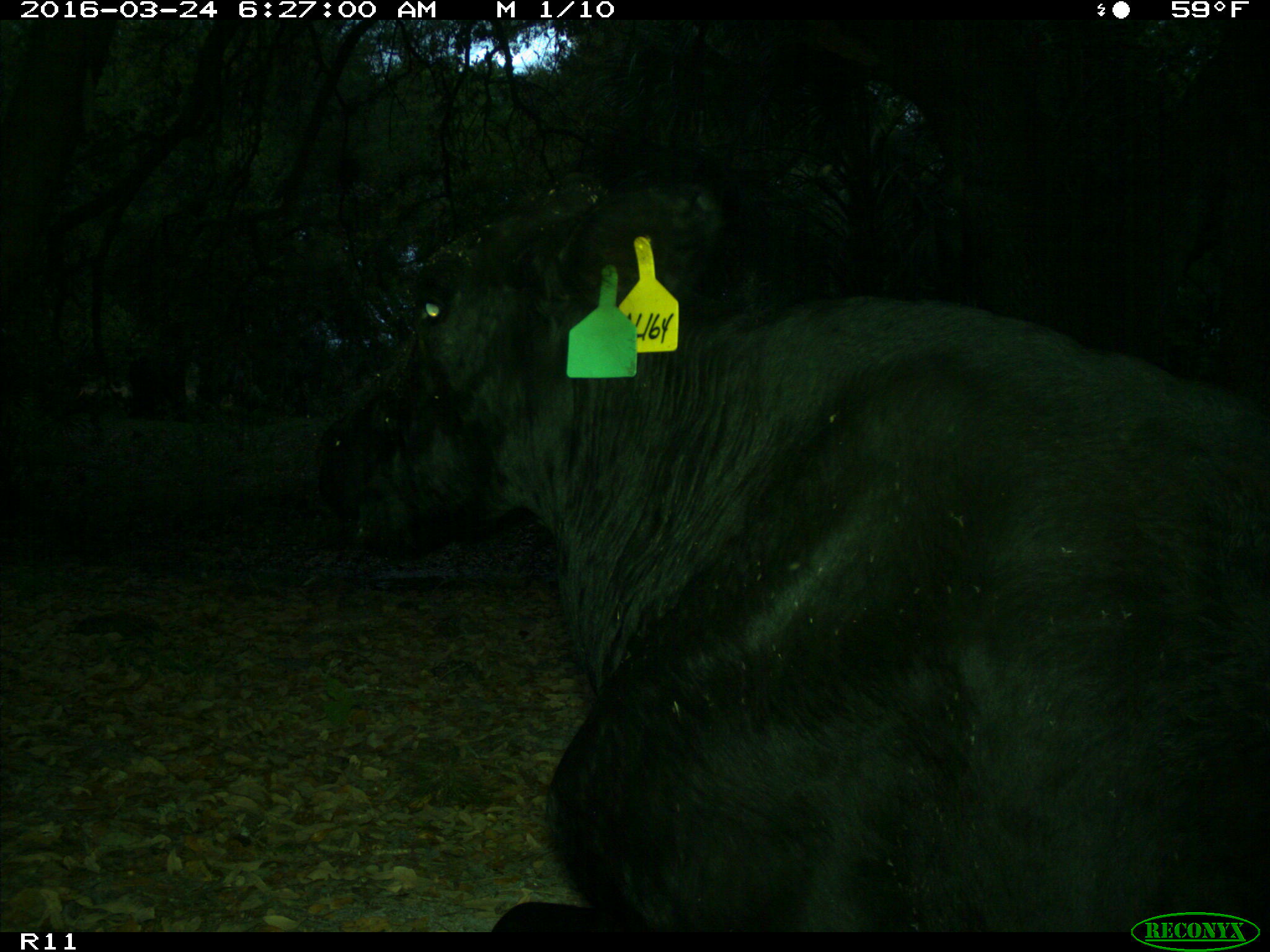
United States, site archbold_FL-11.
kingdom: Animalia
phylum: Chordata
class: Mammalia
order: Artiodactyla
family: Bovidae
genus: Bos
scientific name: Bos taurus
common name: domestic cow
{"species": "Bos taurus (domestic cow)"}